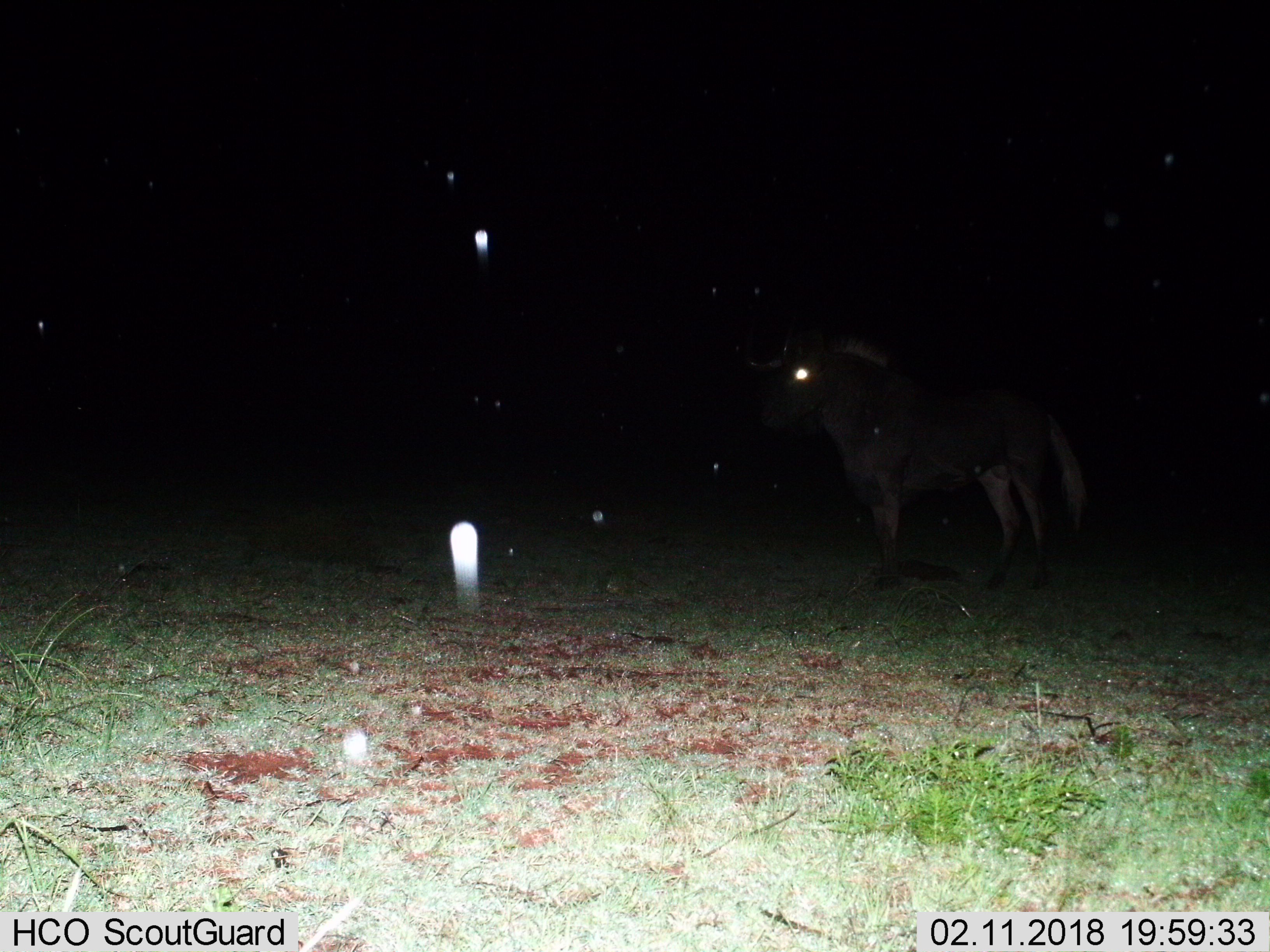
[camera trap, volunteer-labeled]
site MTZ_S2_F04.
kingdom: Animalia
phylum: Chordata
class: Mammalia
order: Artiodactyla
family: Bovidae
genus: Connochaetes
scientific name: Connochaetes gnou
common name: black wildebeest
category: wildebeestblack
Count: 1.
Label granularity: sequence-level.